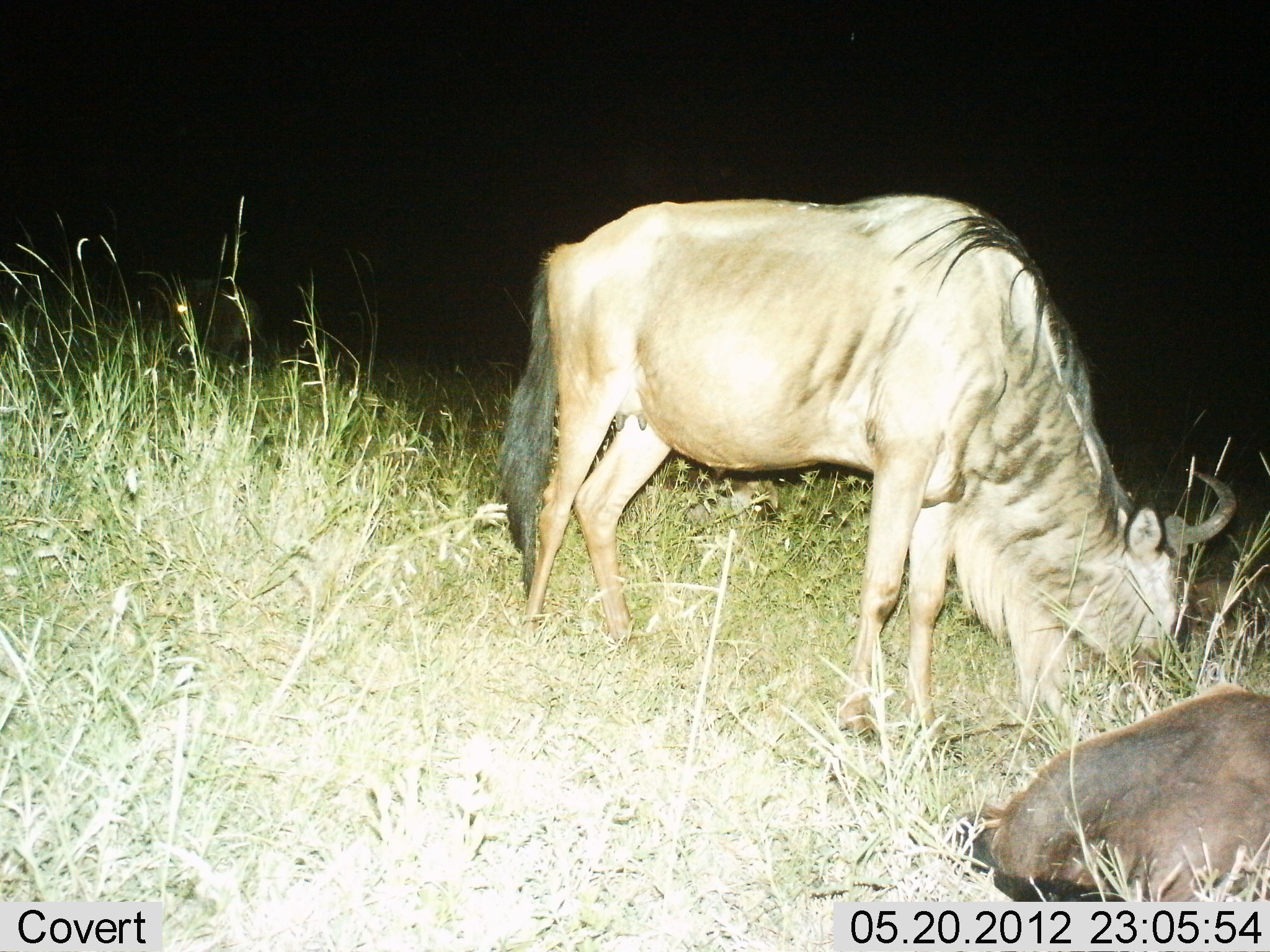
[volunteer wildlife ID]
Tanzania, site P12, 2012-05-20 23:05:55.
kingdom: Animalia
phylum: Chordata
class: Mammalia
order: Artiodactyla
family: Bovidae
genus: Connochaetes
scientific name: Connochaetes taurinus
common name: blue wildebeest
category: wildebeest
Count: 2.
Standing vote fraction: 40%.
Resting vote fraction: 70%.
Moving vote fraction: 0%.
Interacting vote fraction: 0%.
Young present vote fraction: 10%.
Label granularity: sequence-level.